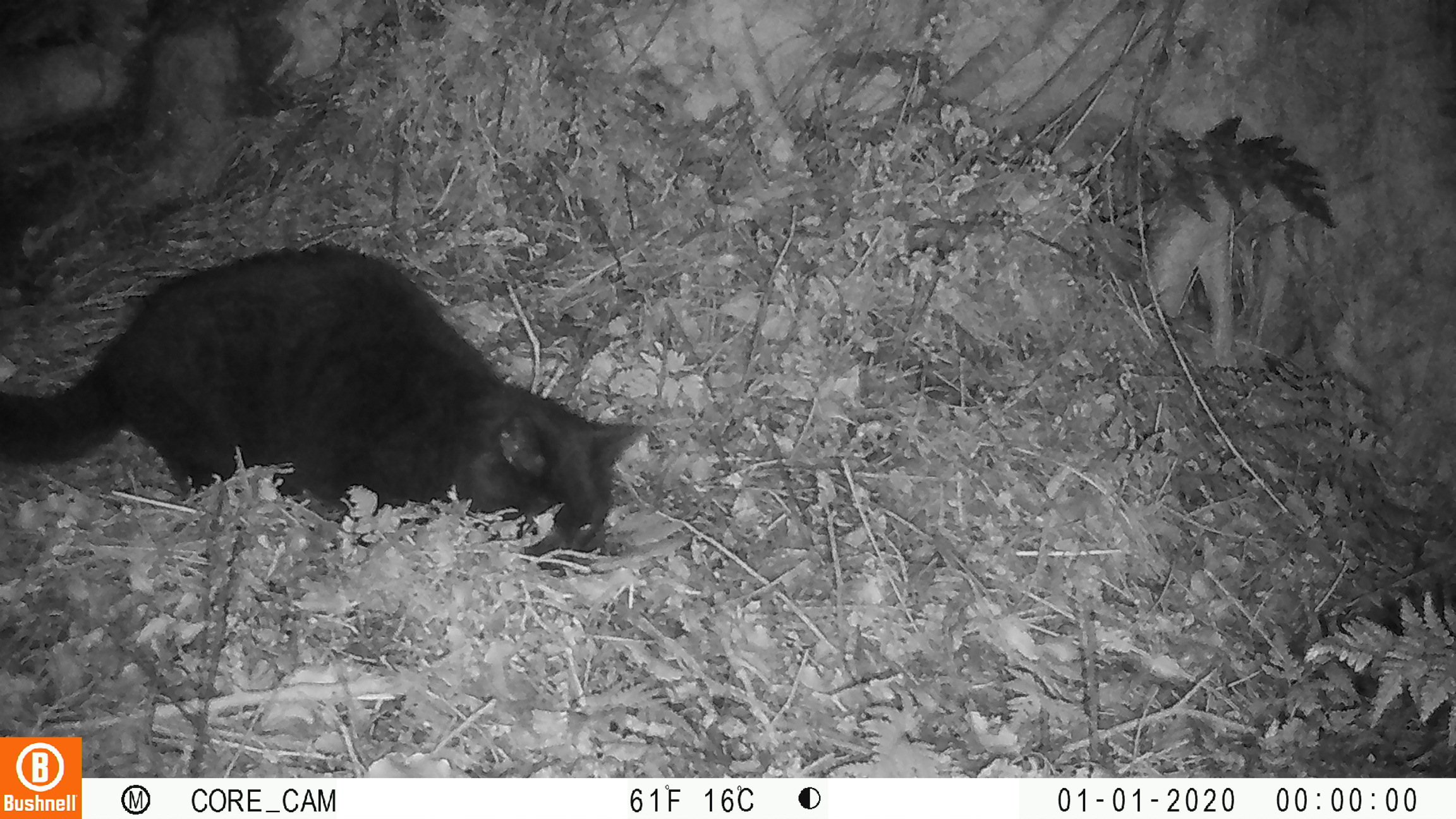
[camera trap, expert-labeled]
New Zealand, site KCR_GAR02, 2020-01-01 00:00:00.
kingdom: Animalia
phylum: Chordata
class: Mammalia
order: Carnivora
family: Felidae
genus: Felis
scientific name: Felis catus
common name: domestic cat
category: cat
Cat (domestic cat) (Felis catus).